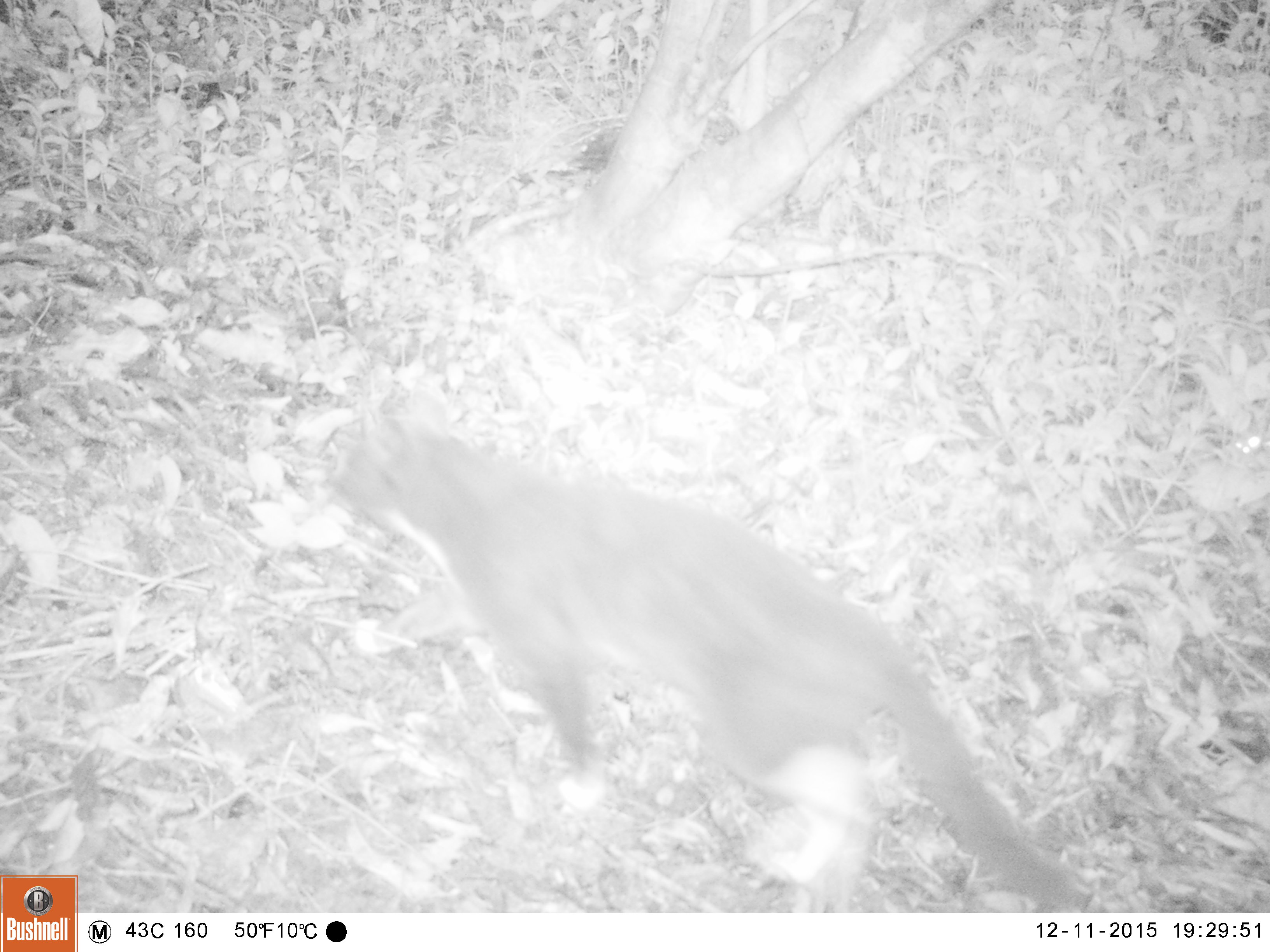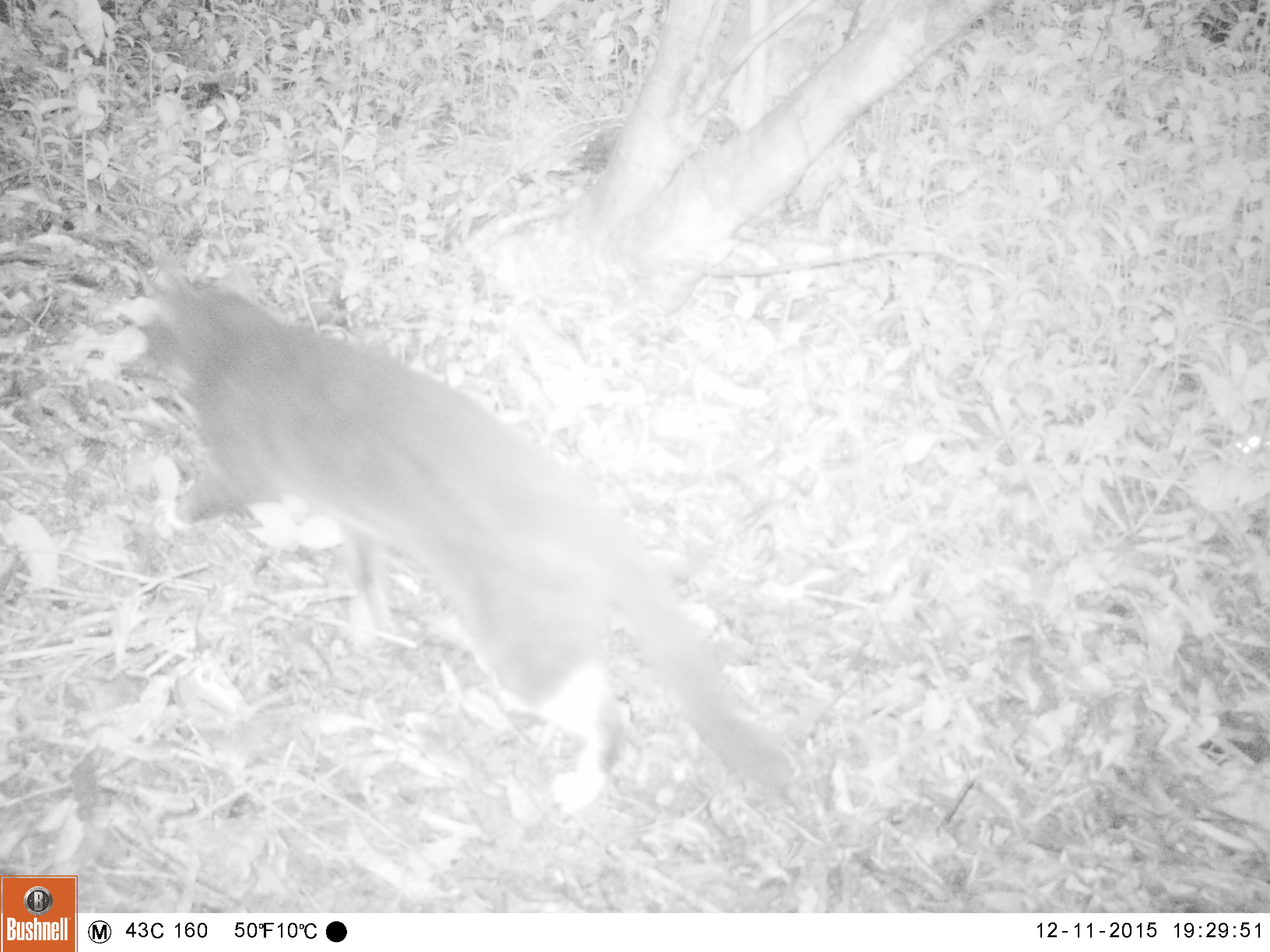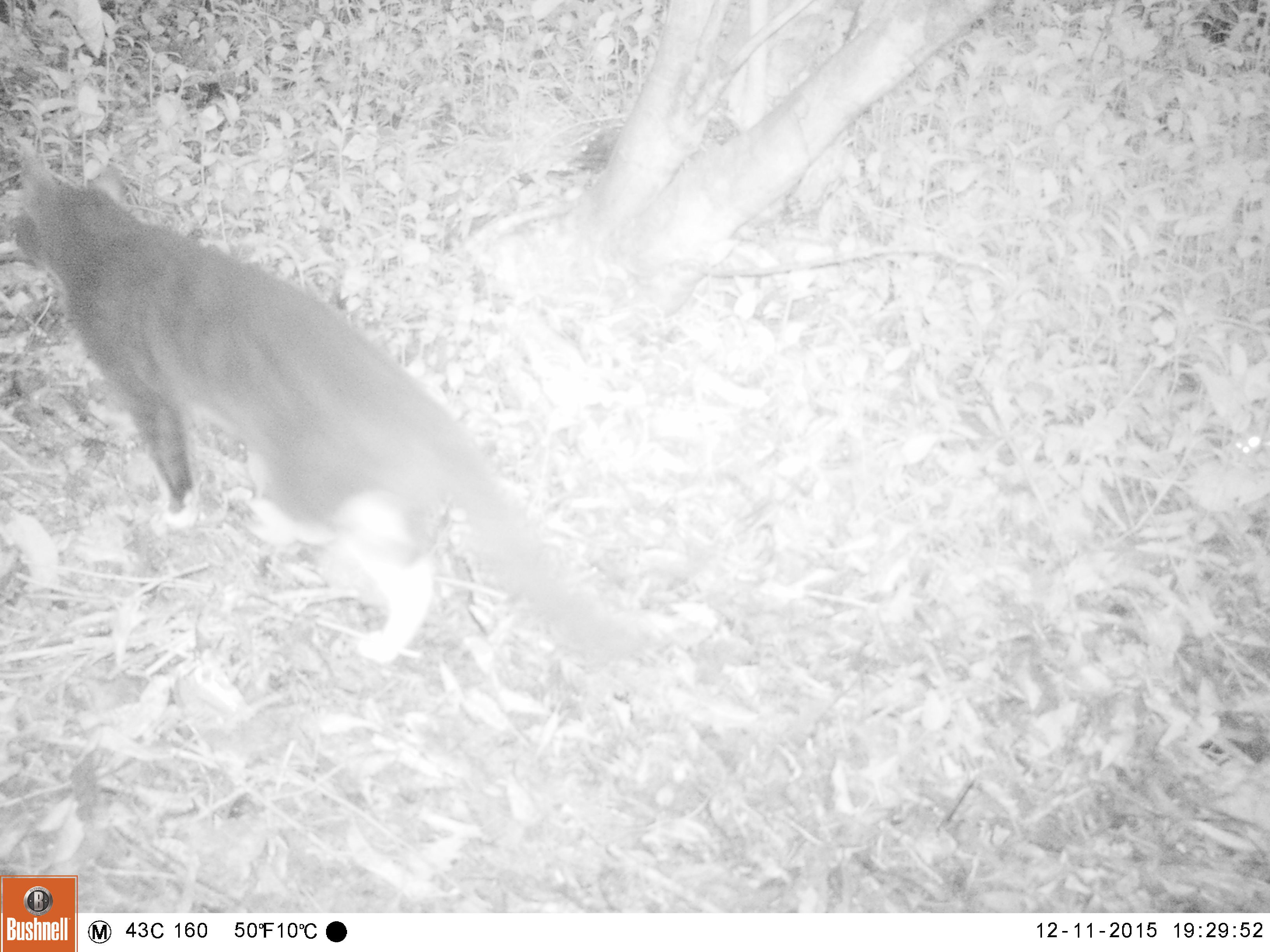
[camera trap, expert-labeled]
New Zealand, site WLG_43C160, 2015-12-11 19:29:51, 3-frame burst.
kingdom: Animalia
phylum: Chordata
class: Mammalia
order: Carnivora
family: Felidae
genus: Felis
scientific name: Felis catus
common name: domestic cat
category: cat